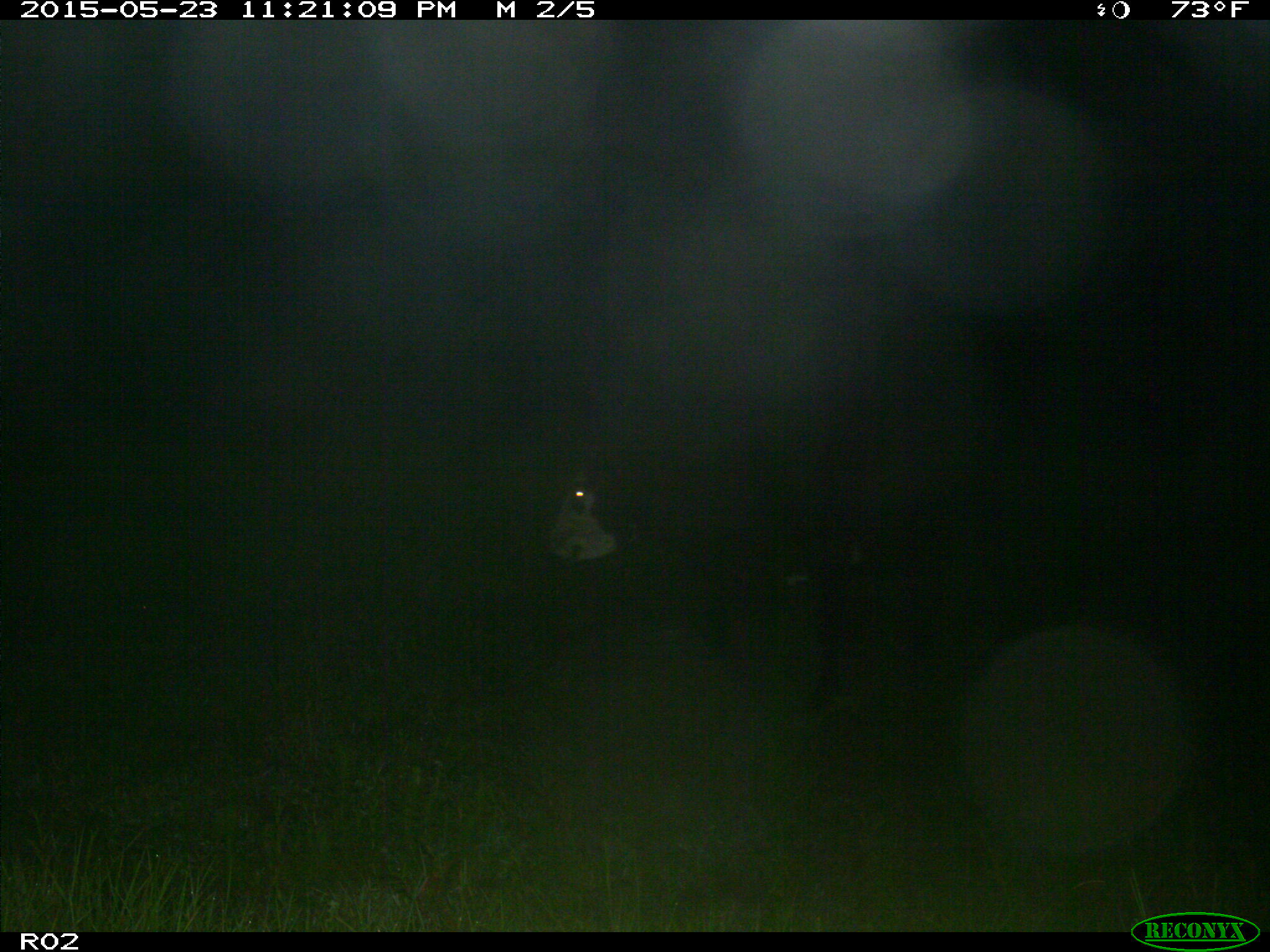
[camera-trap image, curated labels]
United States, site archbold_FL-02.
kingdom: Animalia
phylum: Chordata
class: Mammalia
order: Artiodactyla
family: Bovidae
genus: Bos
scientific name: Bos taurus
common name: domestic cow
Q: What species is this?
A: Bos taurus (domestic cow).